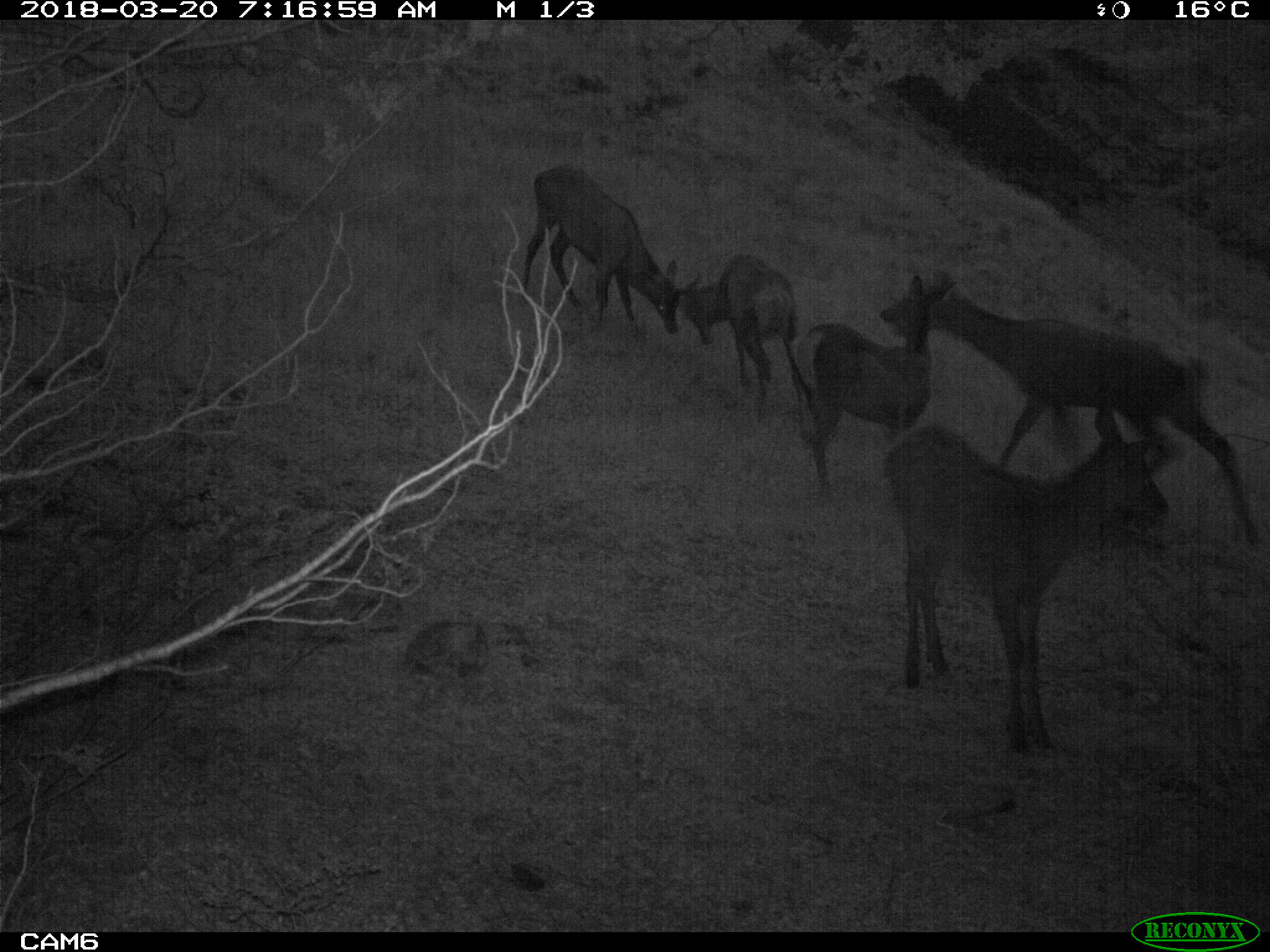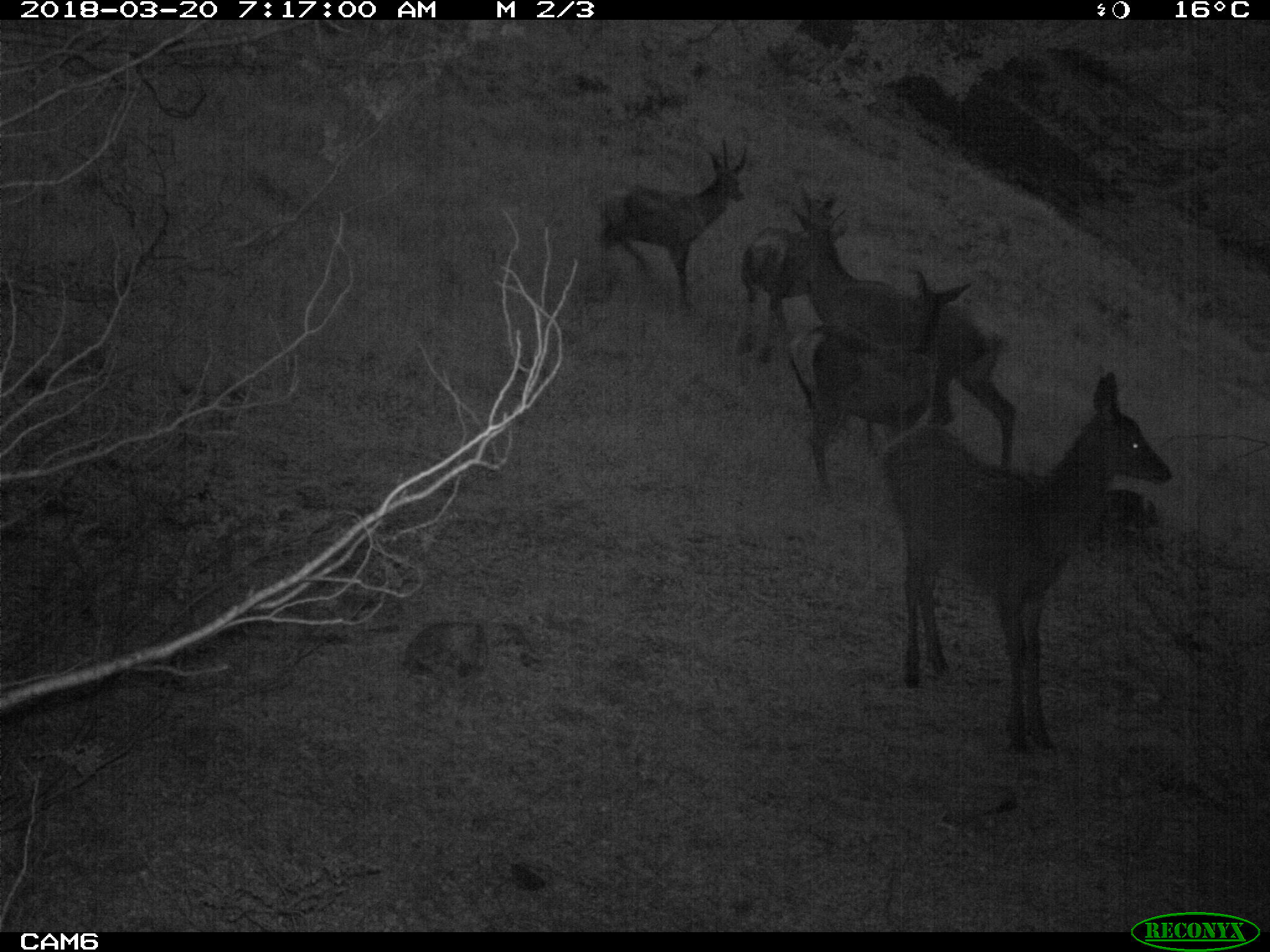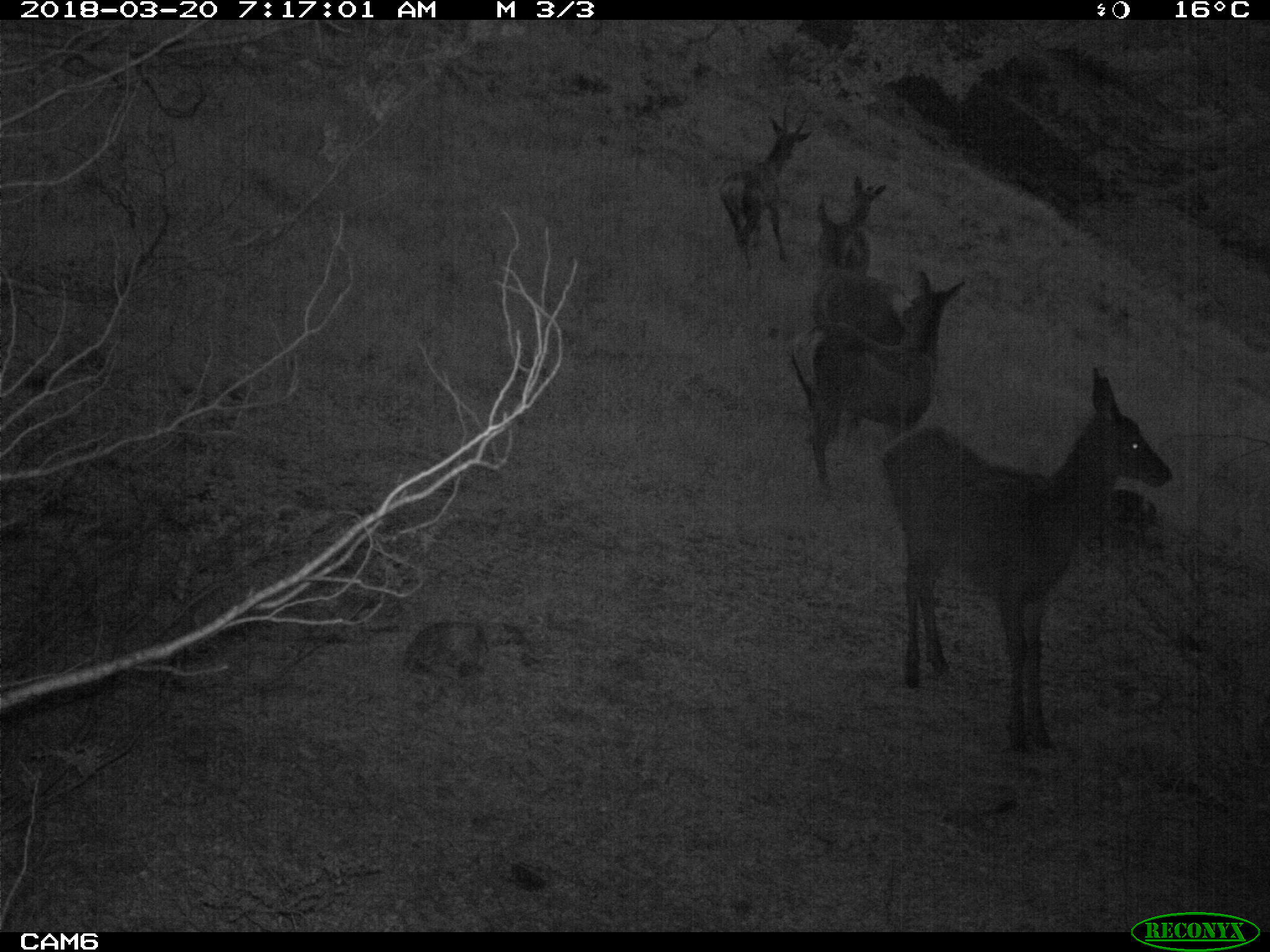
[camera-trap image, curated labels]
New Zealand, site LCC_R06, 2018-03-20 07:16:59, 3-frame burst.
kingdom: Animalia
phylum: Chordata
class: Mammalia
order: Artiodactyla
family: Cervidae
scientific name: Cervidae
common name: deer